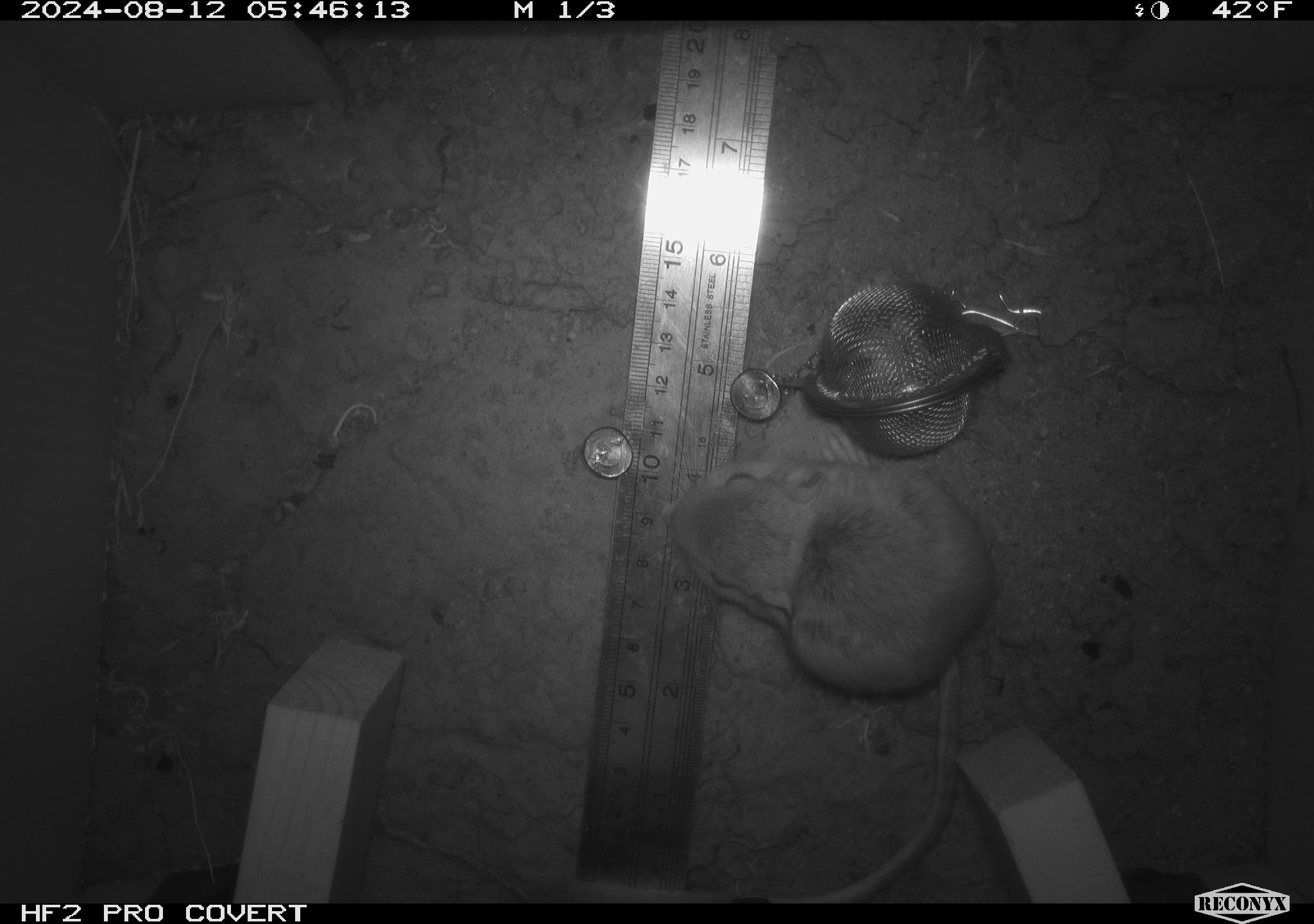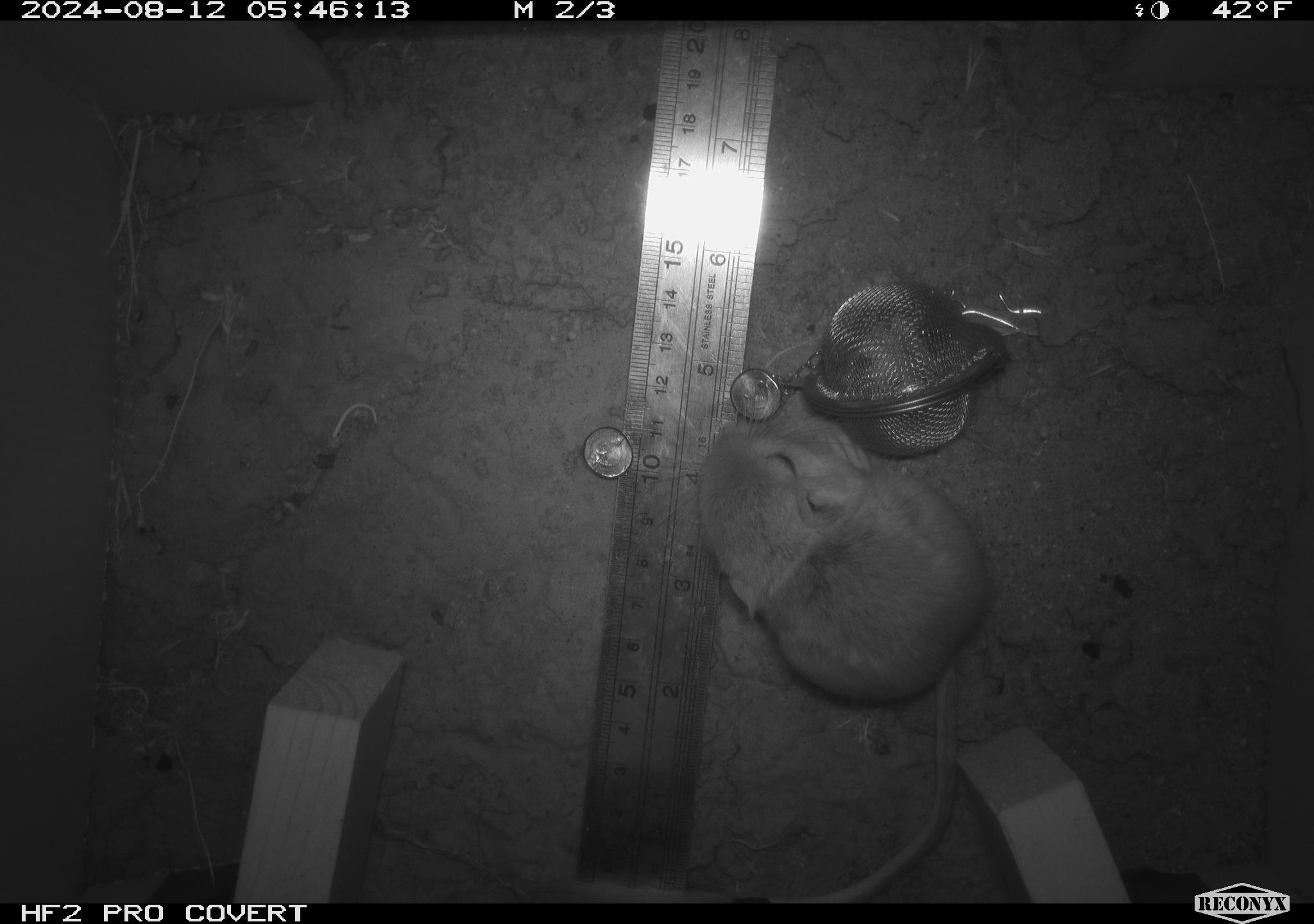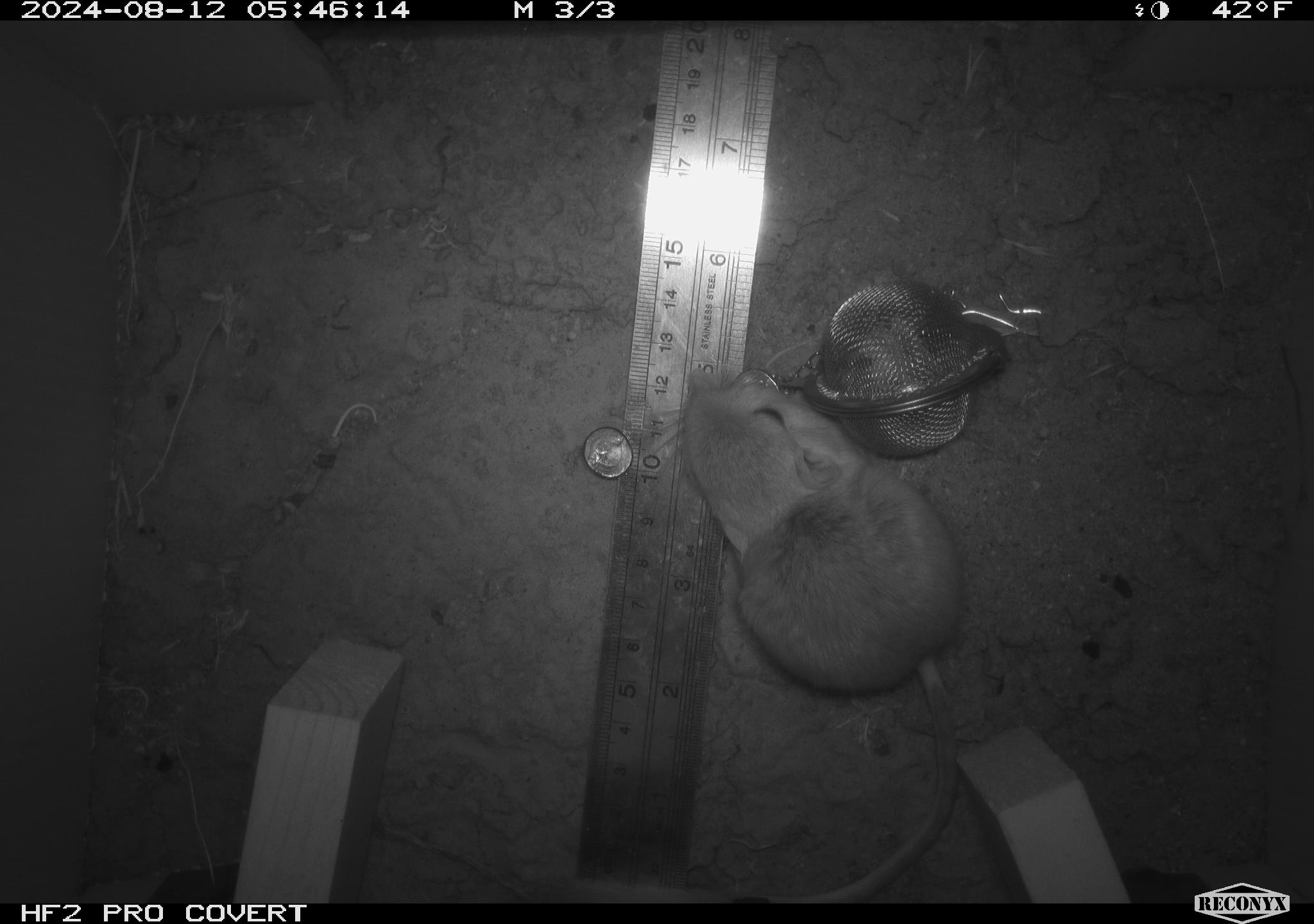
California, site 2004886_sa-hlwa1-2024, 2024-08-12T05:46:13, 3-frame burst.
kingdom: Animalia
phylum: Chordata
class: Mammalia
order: Rodentia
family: Heteromyidae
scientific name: Heteromyidae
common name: kangaroo rats and pocket mice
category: heteromyidae family